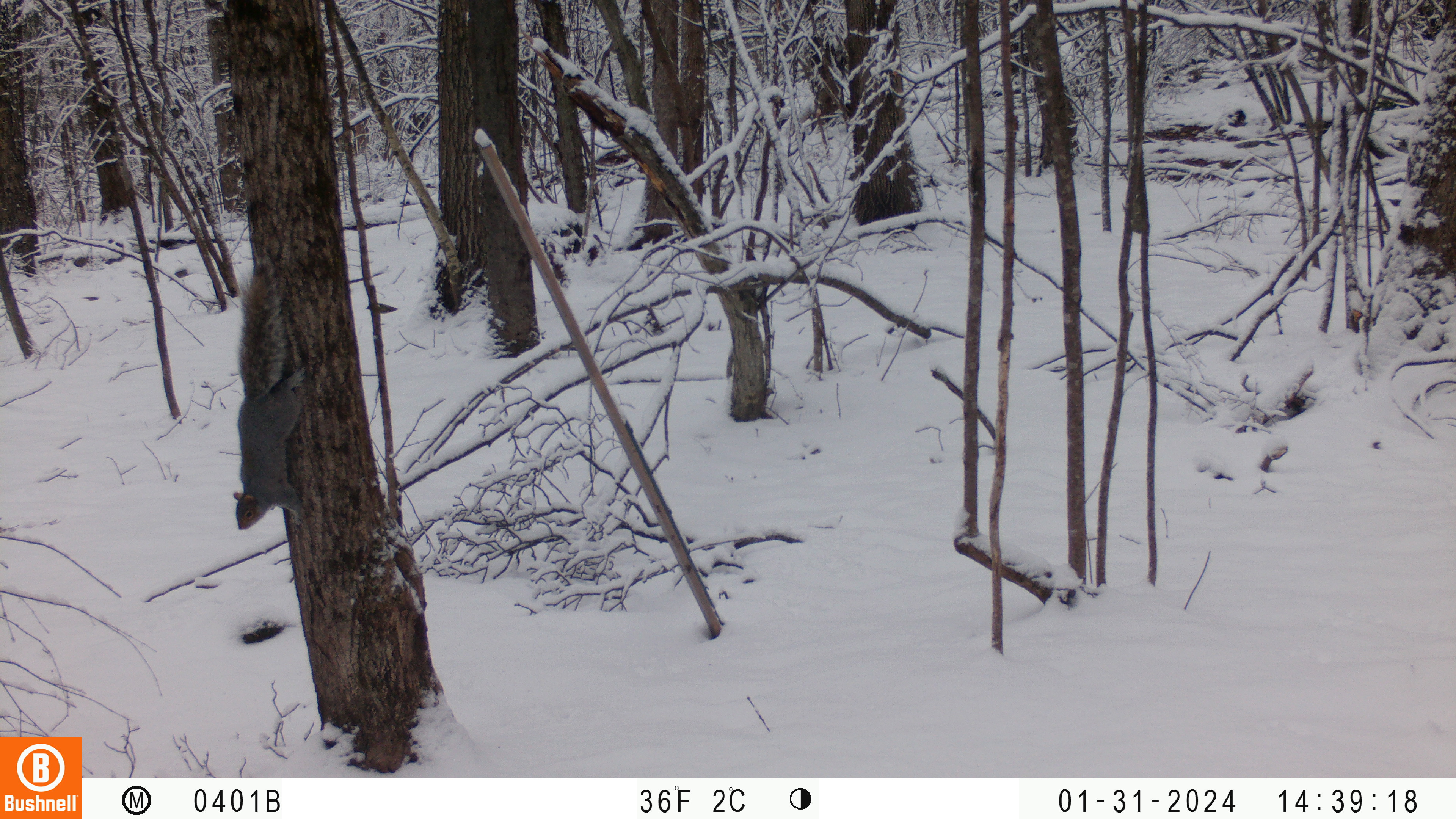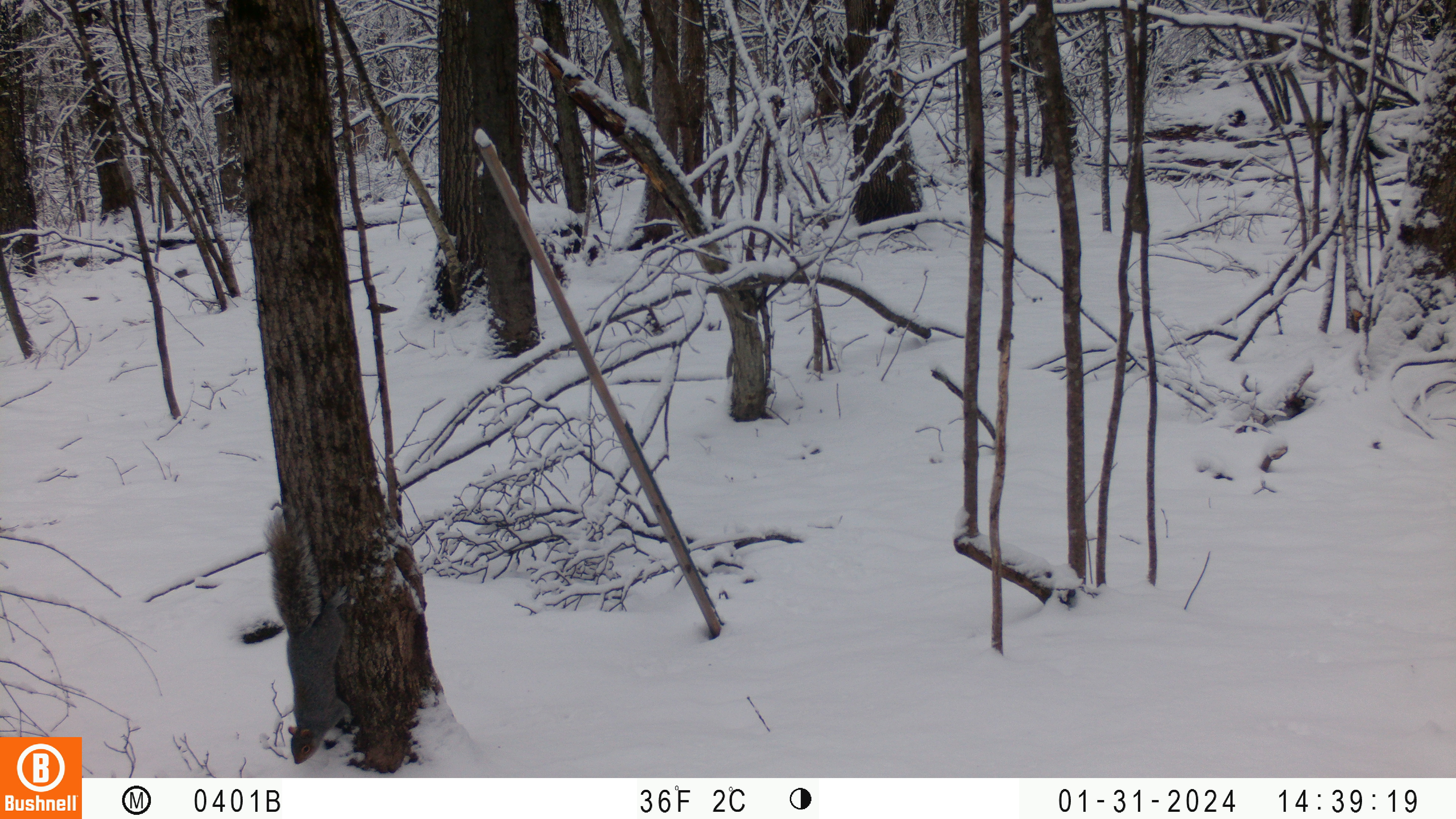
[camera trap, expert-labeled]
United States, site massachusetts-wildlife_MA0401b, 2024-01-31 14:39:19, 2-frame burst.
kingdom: Animalia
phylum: Chordata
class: Mammalia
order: Rodentia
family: Sciuridae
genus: Sciurus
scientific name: Sciurus carolinensis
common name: gray squirrel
Gray squirrel (Sciurus carolinensis).